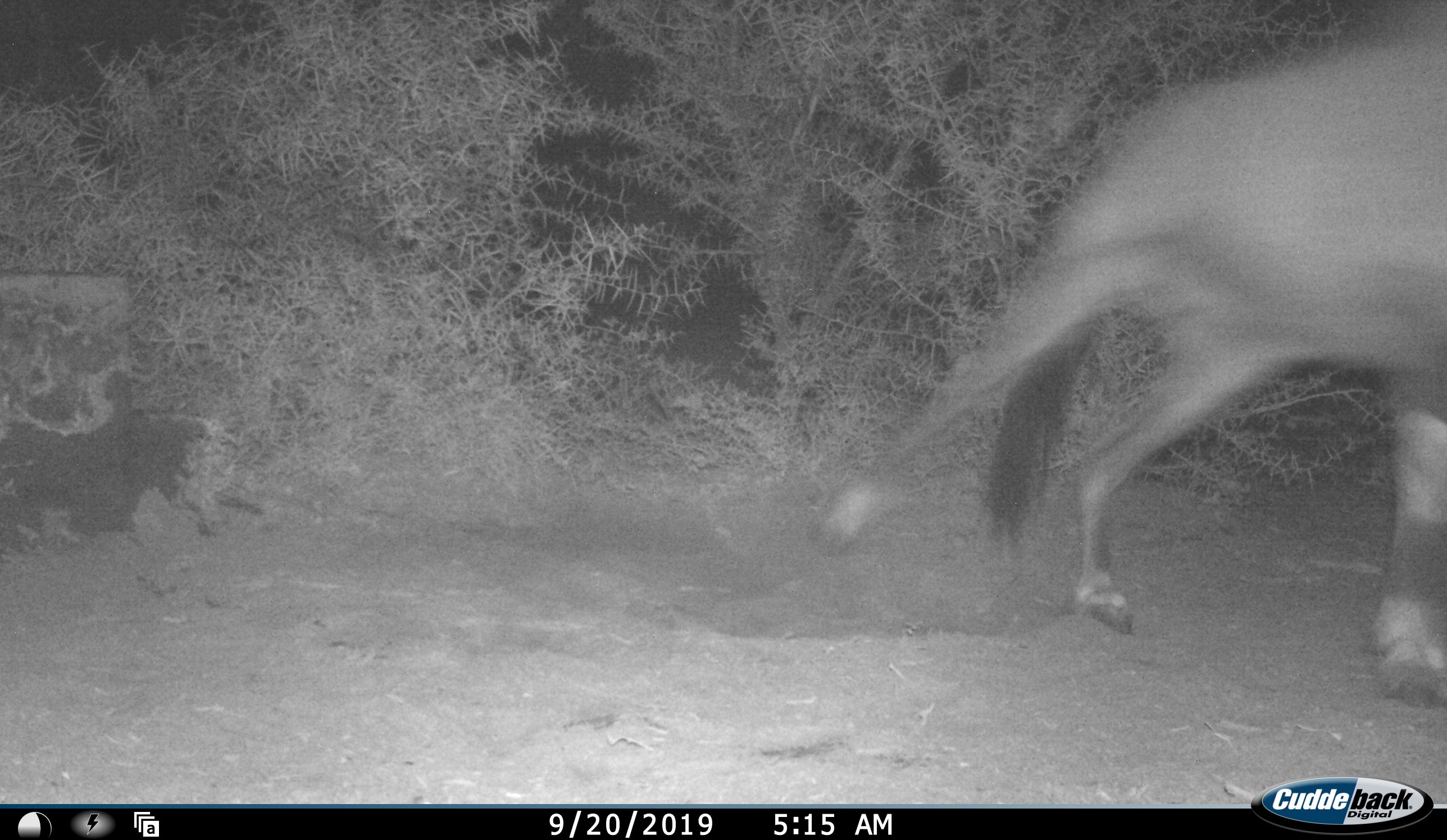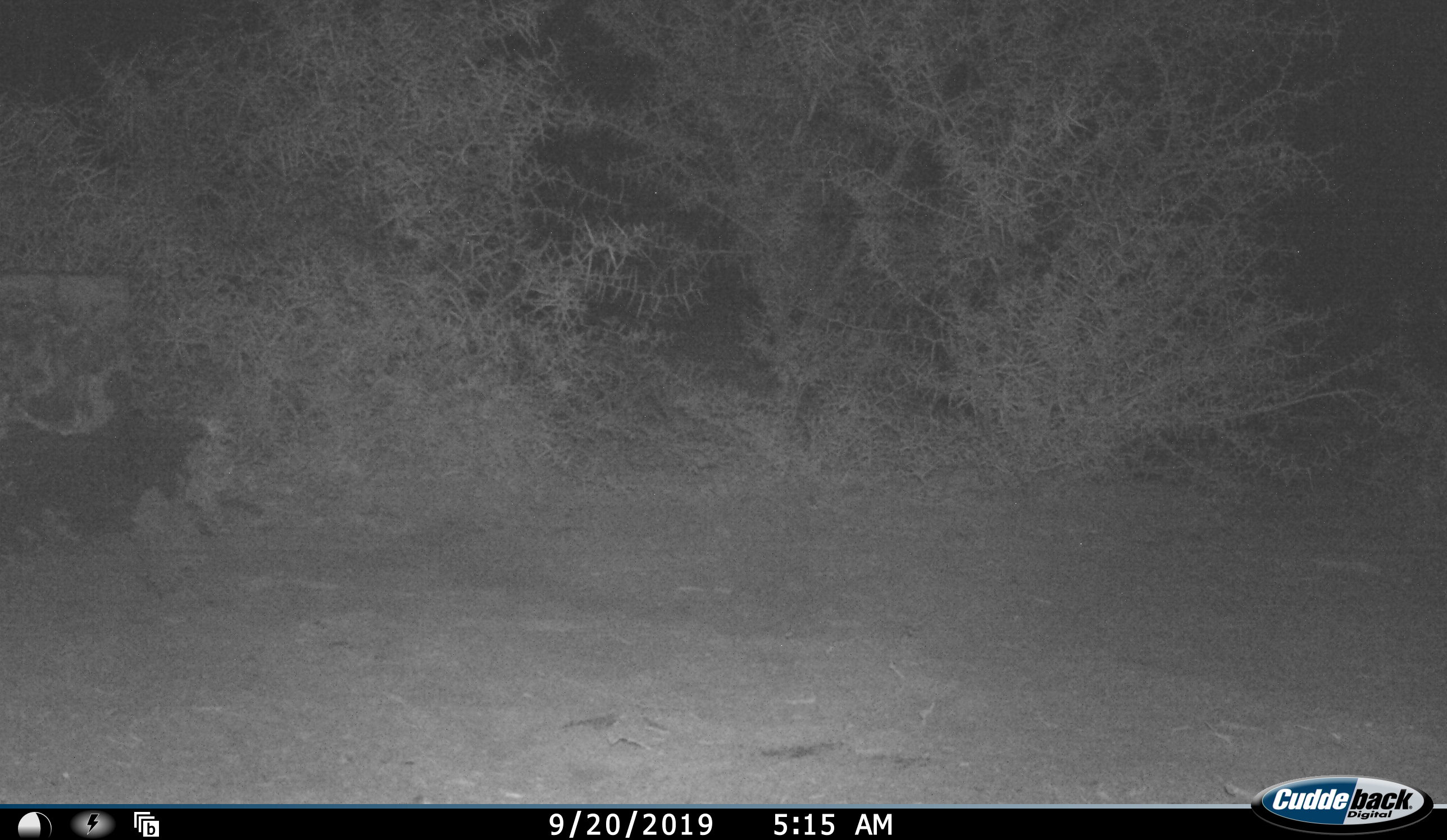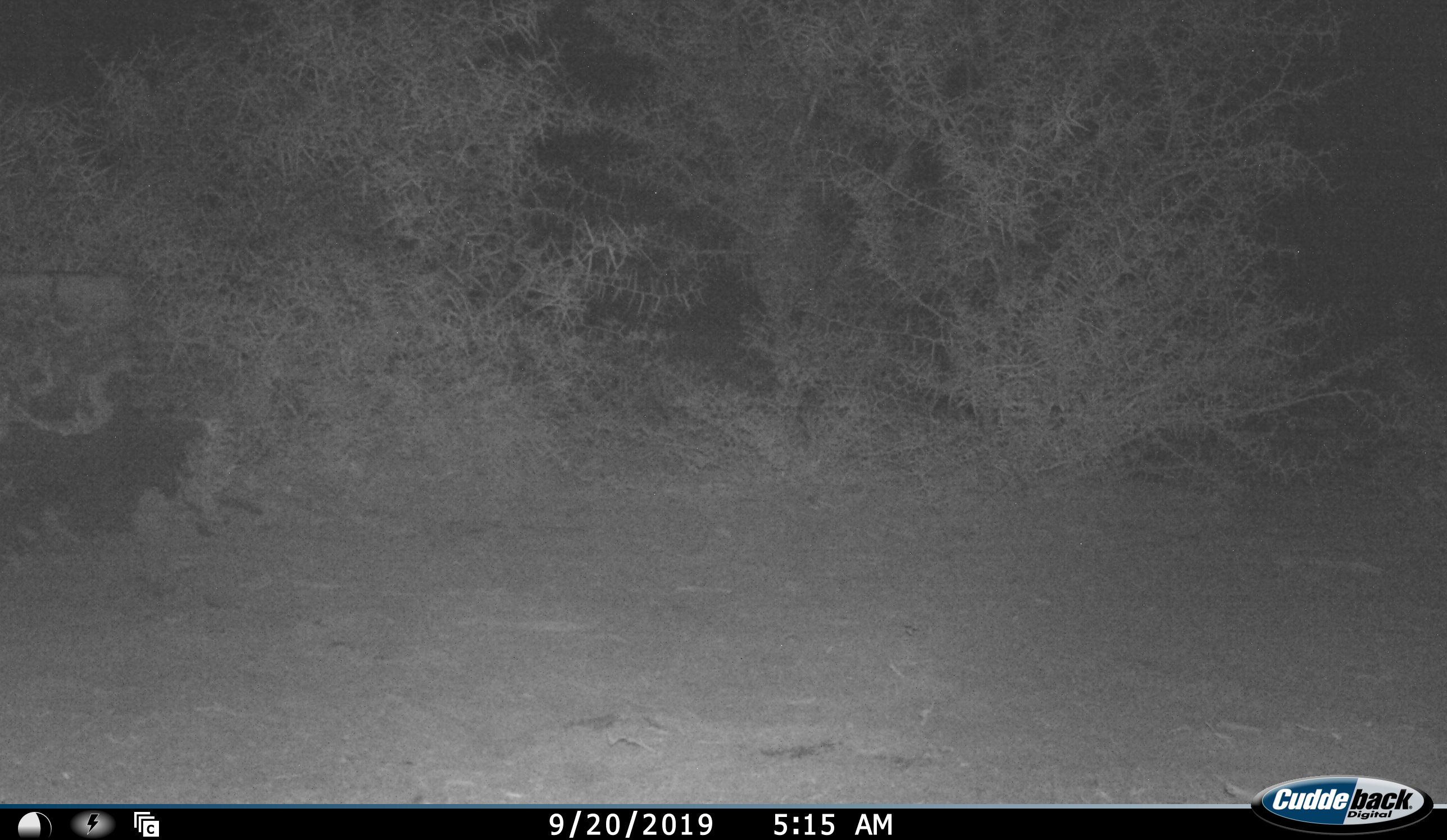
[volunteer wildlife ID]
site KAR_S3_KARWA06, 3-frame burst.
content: unidentified animal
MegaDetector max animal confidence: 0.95